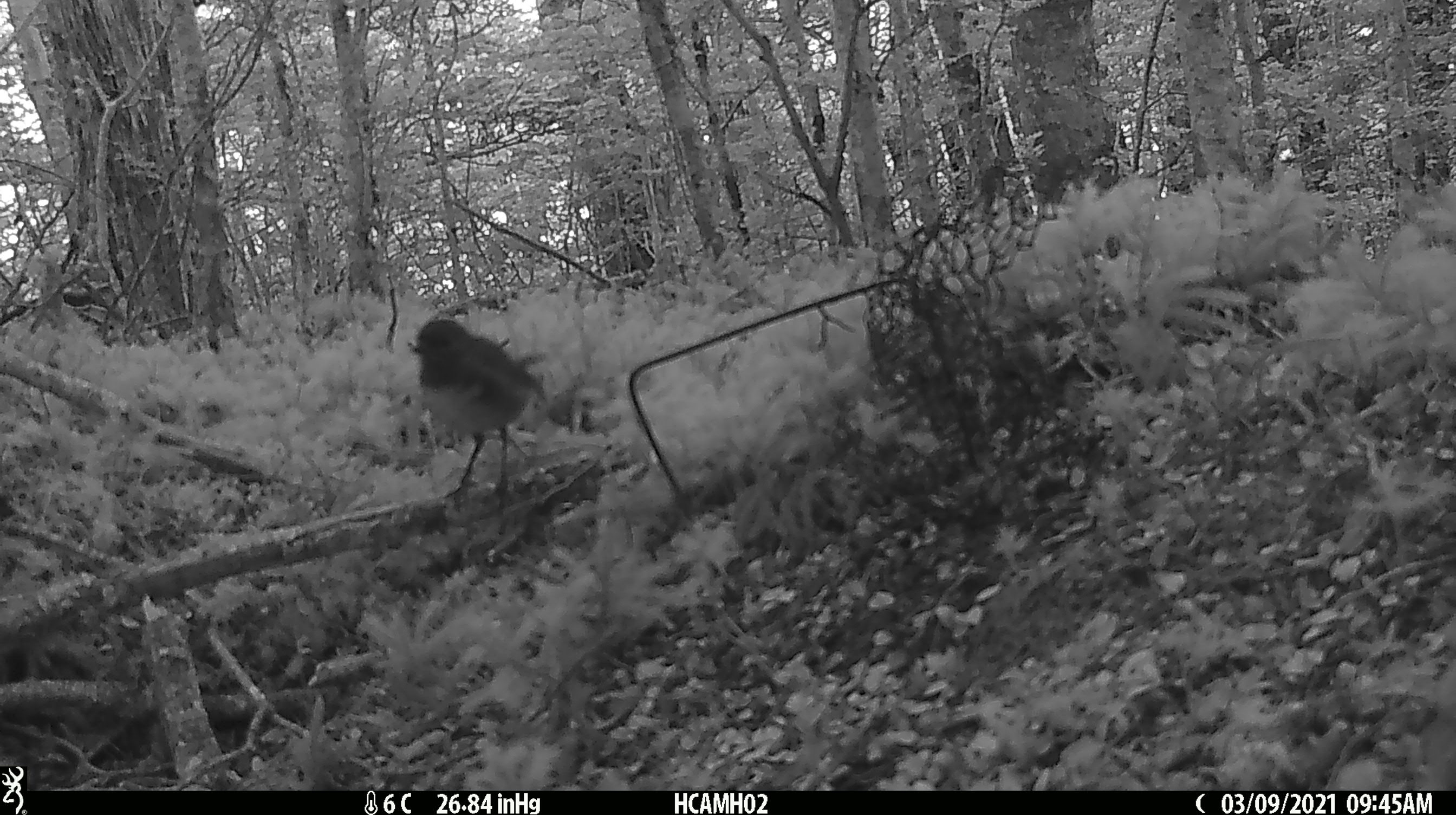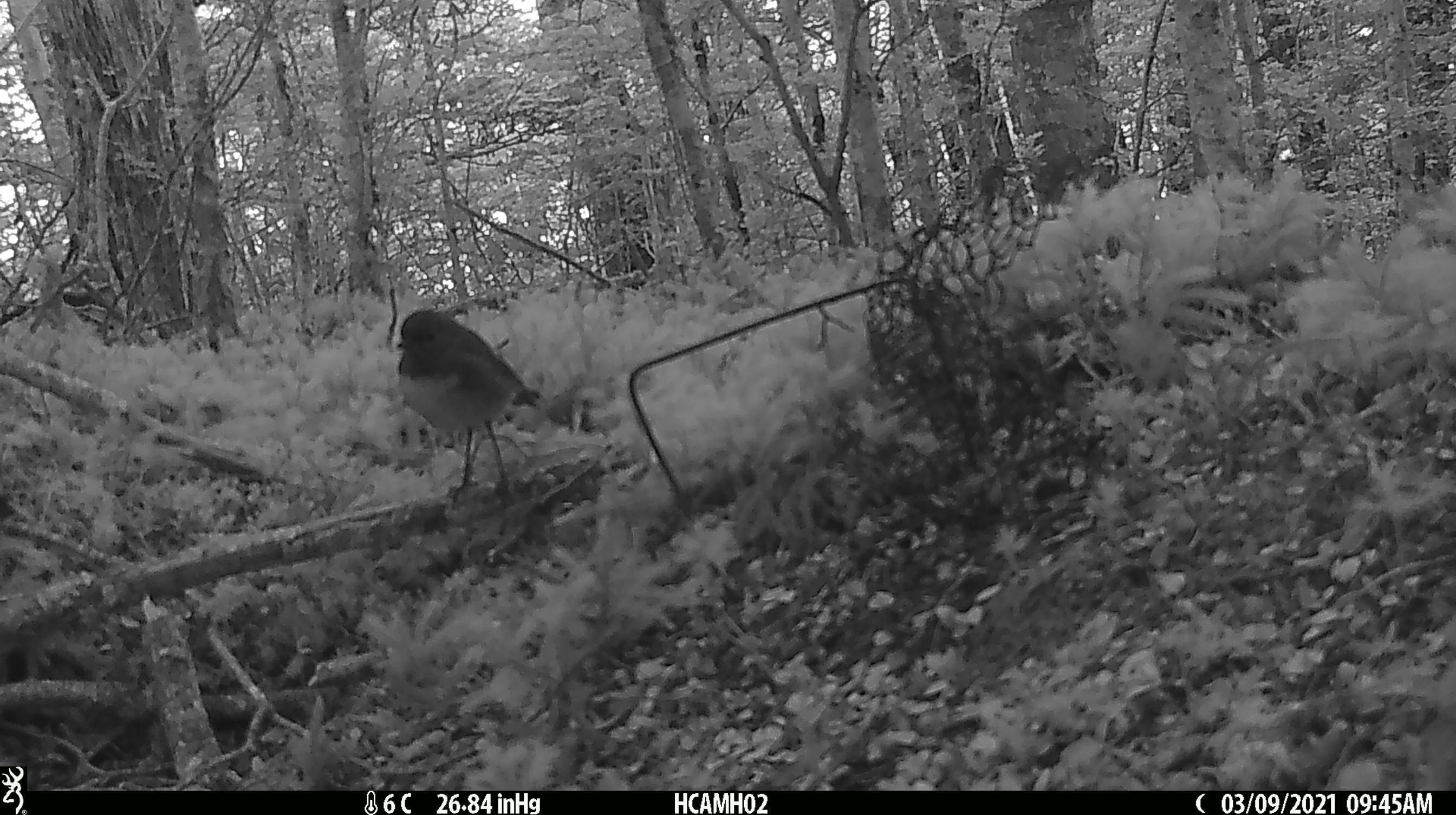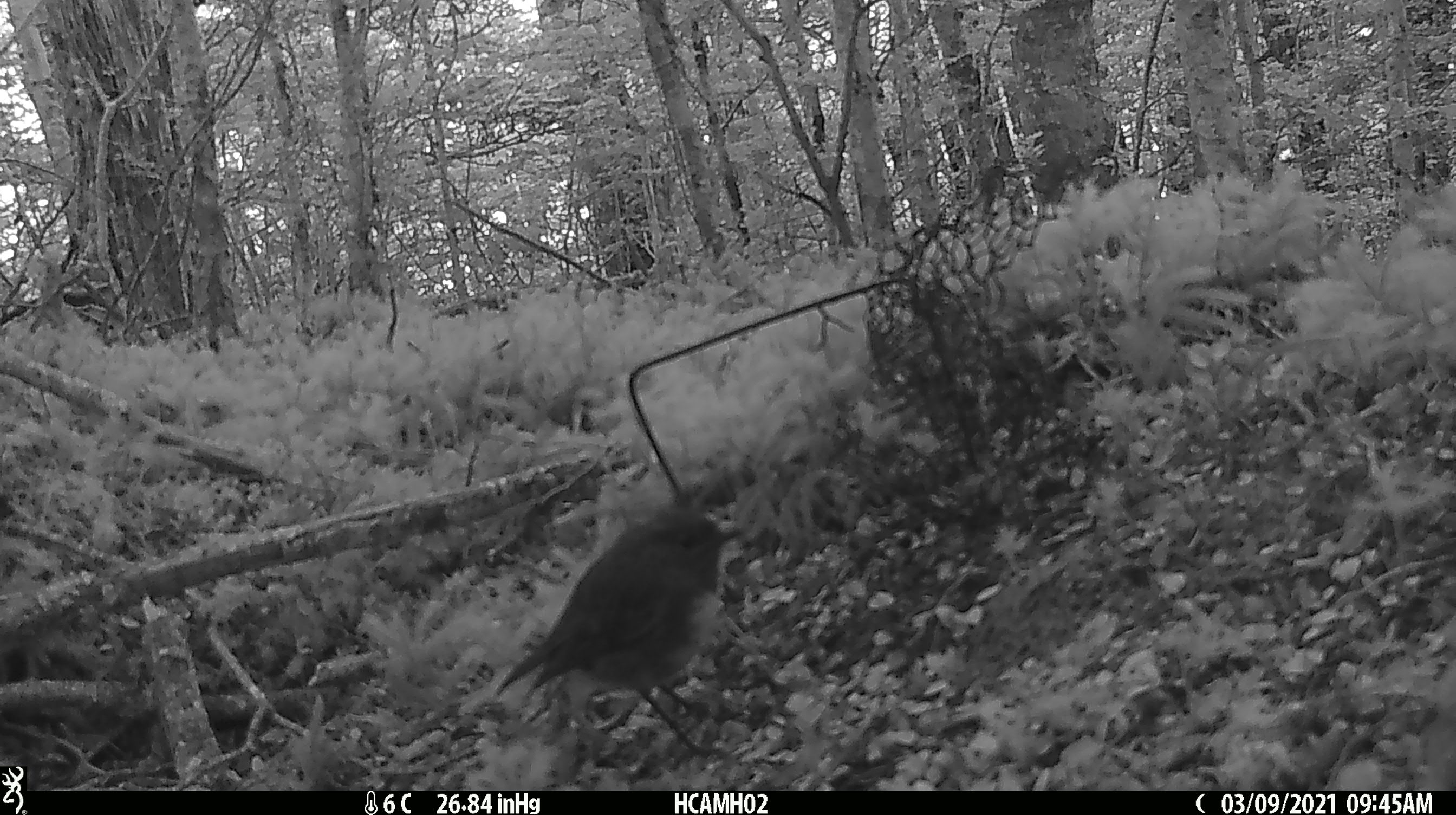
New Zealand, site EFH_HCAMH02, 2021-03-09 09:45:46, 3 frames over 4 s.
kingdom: Animalia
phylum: Chordata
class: Aves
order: Passeriformes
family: Petroicidae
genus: Petroica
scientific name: Petroica australis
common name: new zealand robin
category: robin